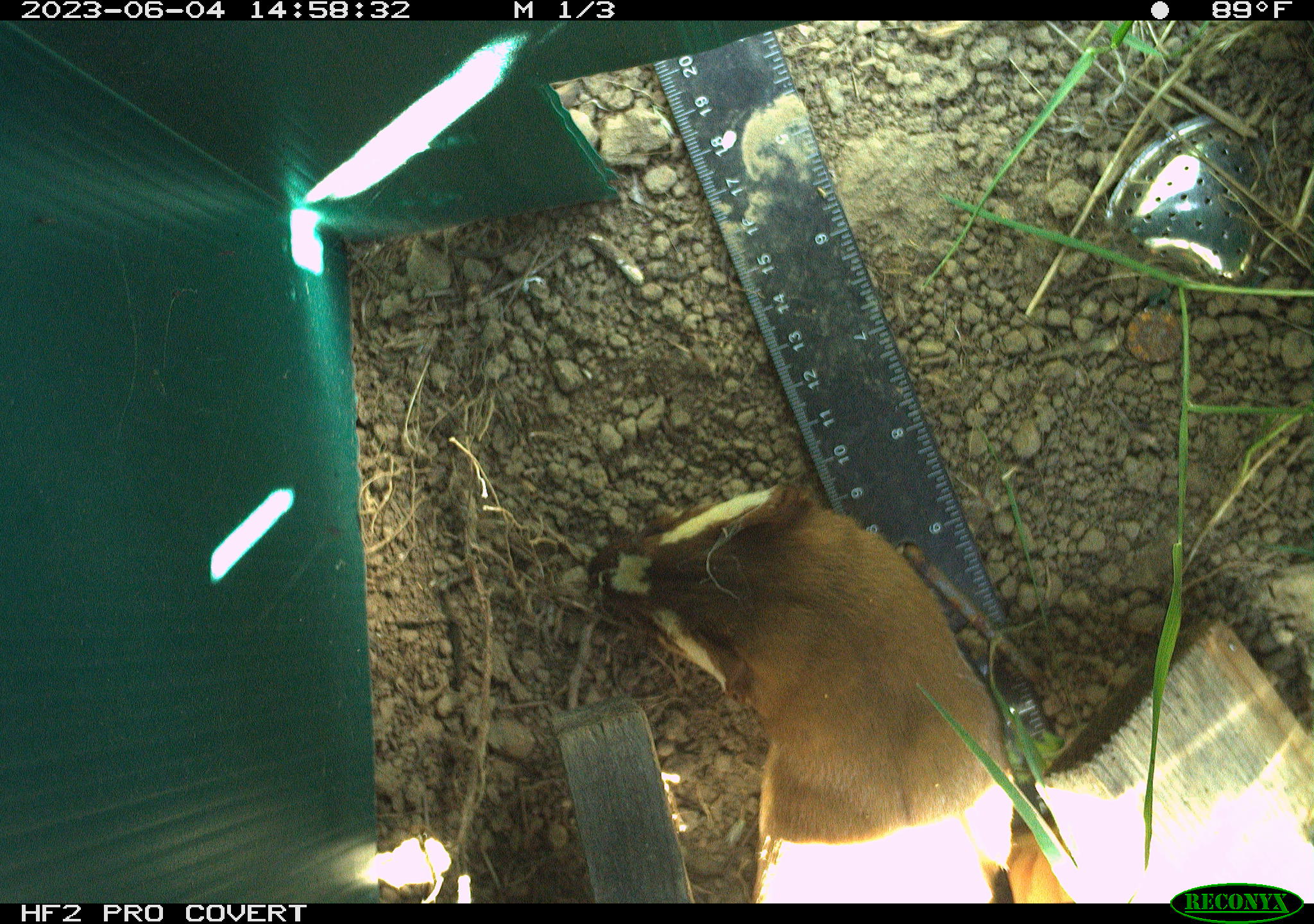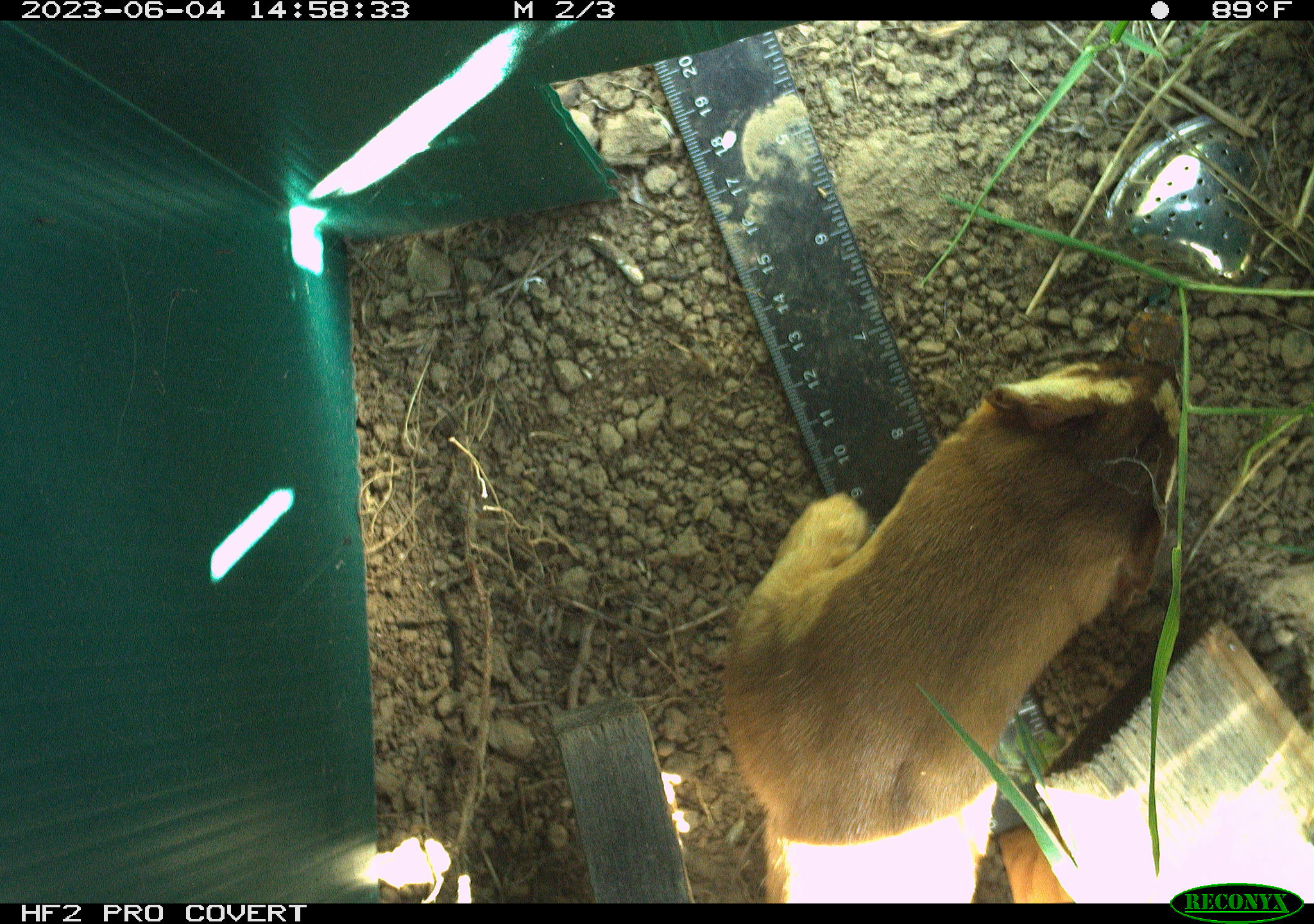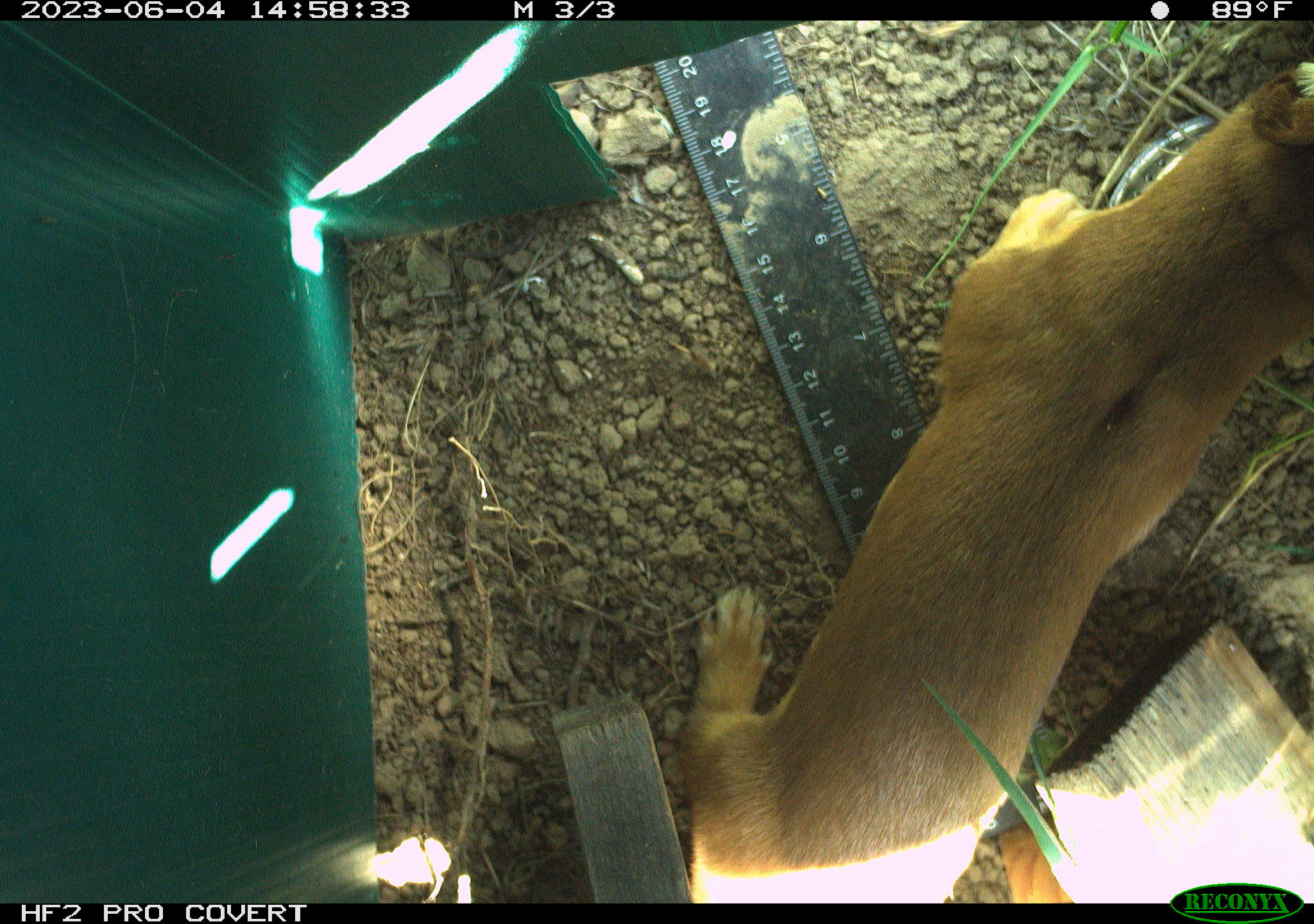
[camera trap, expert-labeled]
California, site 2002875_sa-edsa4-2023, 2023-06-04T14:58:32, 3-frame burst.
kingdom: Animalia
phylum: Chordata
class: Mammalia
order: Carnivora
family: Mustelidae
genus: Neogale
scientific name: Neogale frenata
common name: long-tailed weasel